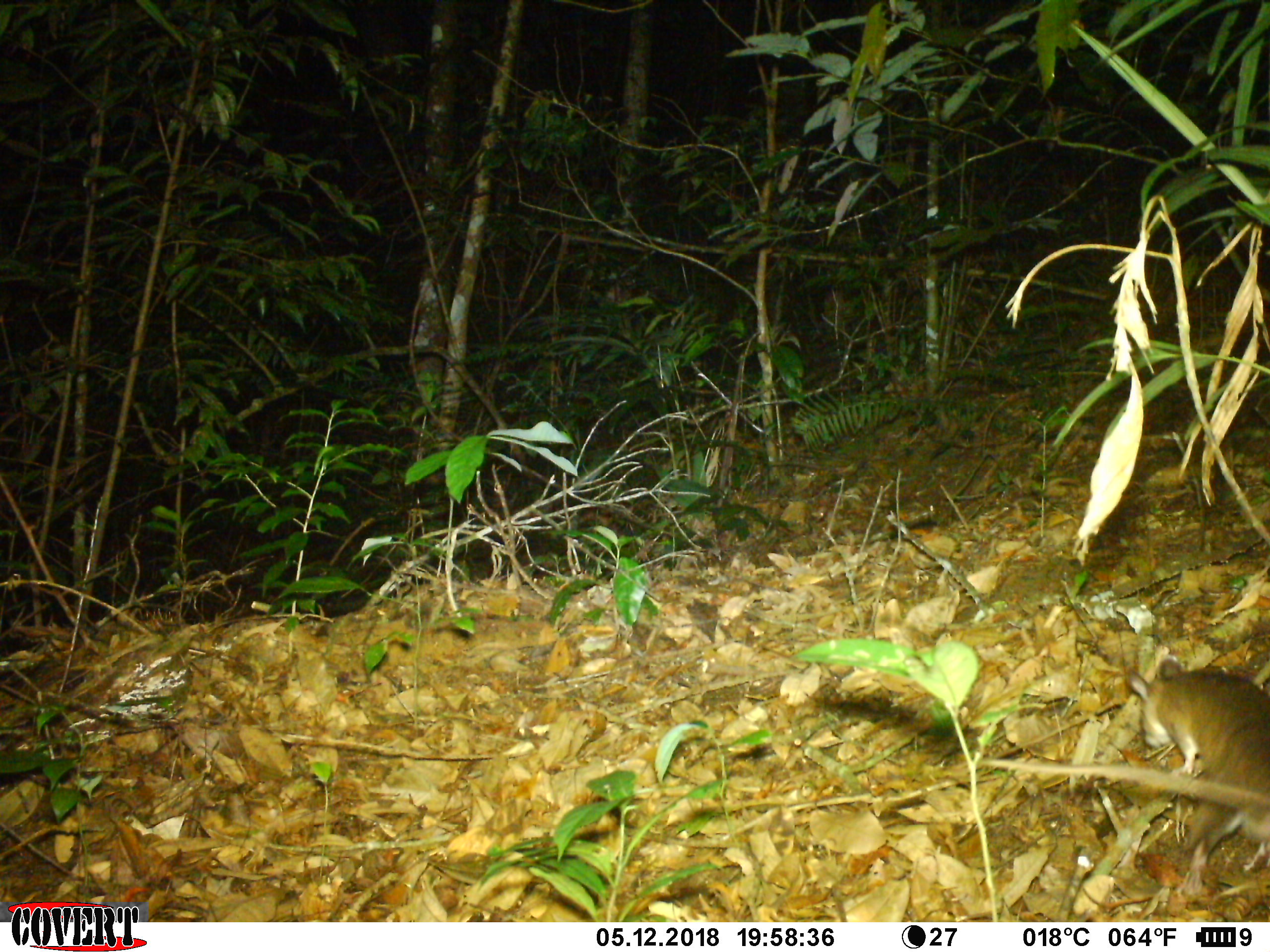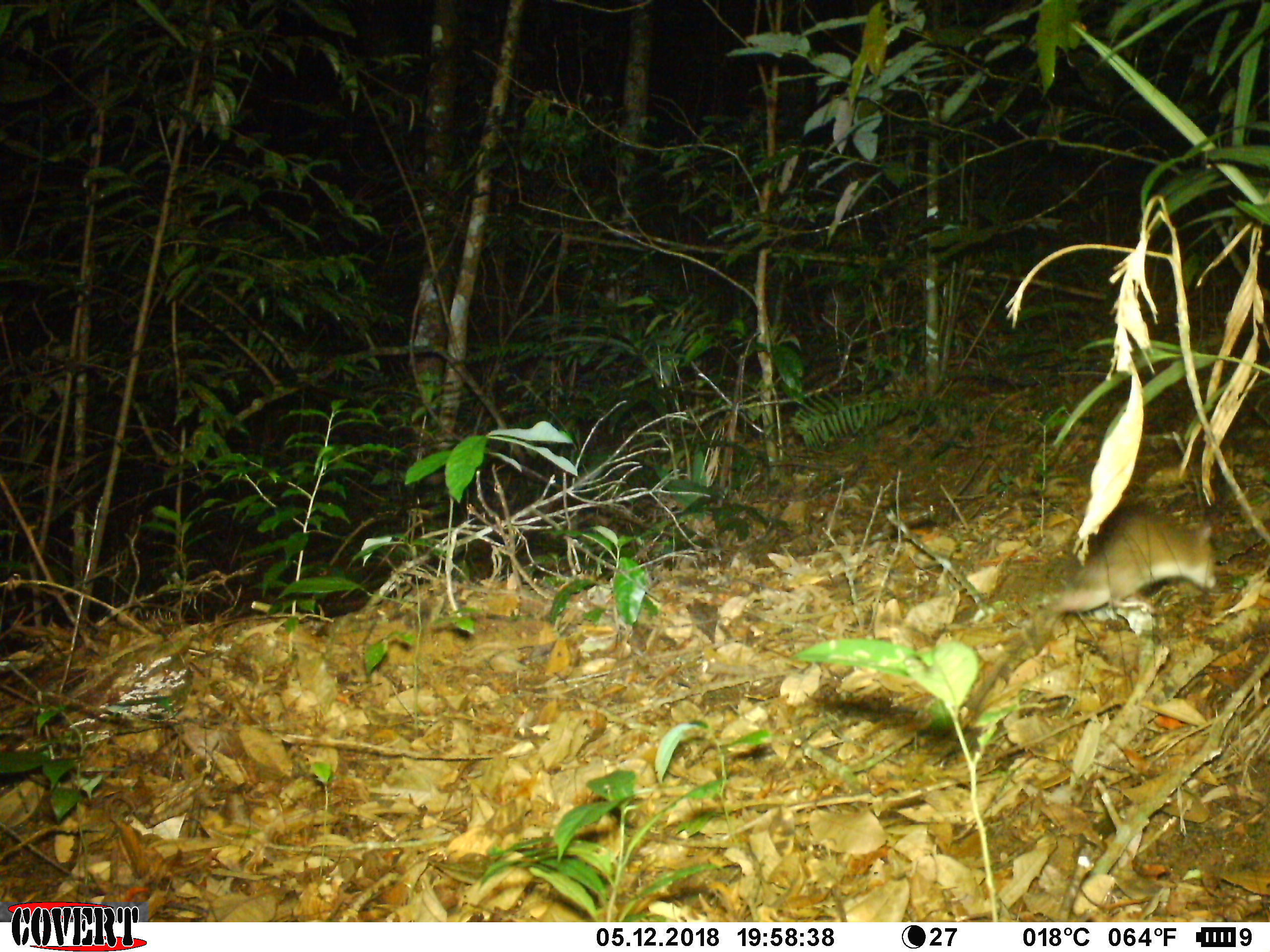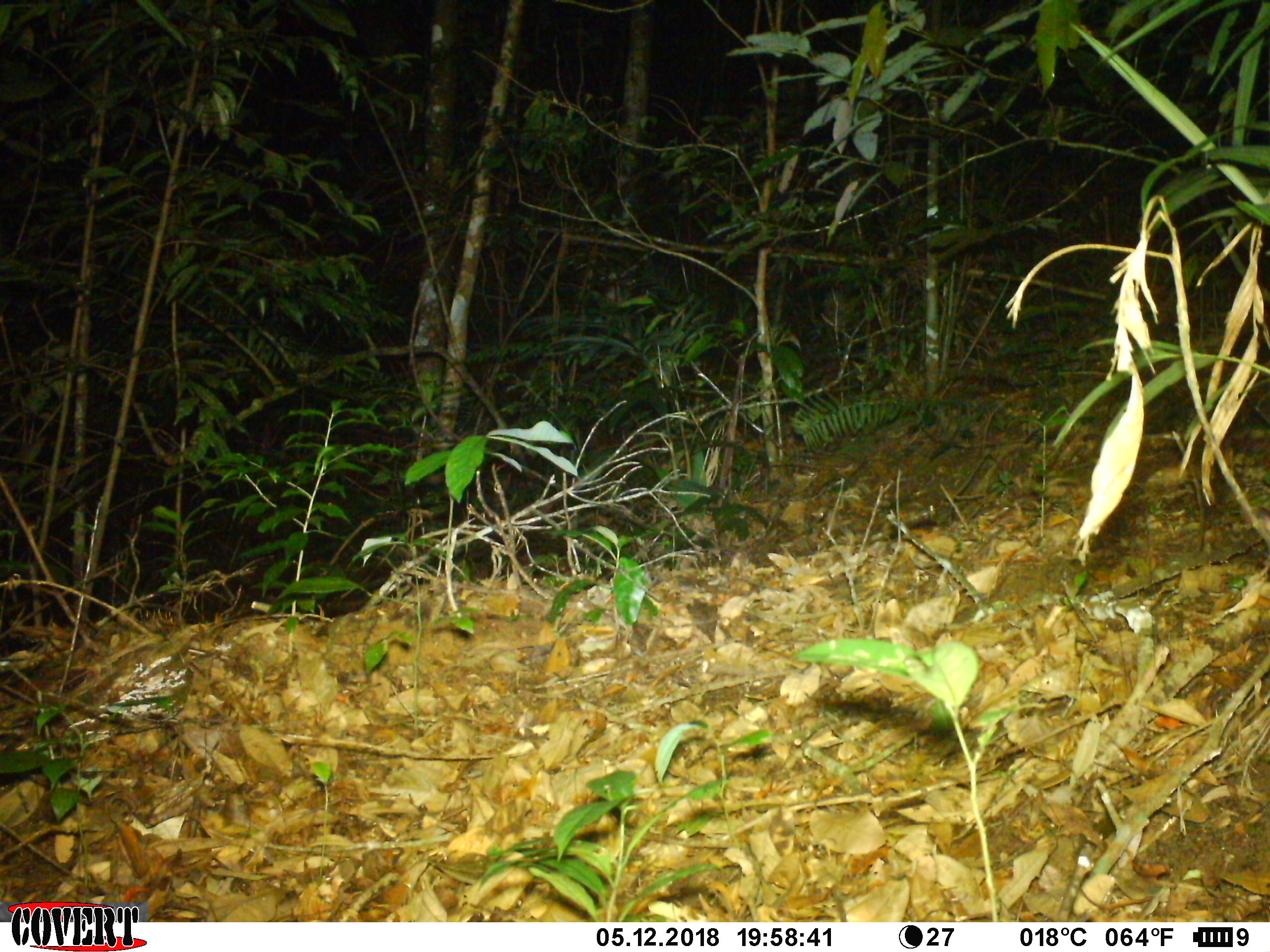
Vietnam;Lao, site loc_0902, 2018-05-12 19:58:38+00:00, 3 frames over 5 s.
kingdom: Animalia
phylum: Chordata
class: Mammalia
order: Rodentia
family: Muridae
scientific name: Muridae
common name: old-world mice and rats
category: unidentified murid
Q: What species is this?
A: Unidentified murid (old-world mice and rats) (Muridae).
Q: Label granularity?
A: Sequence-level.